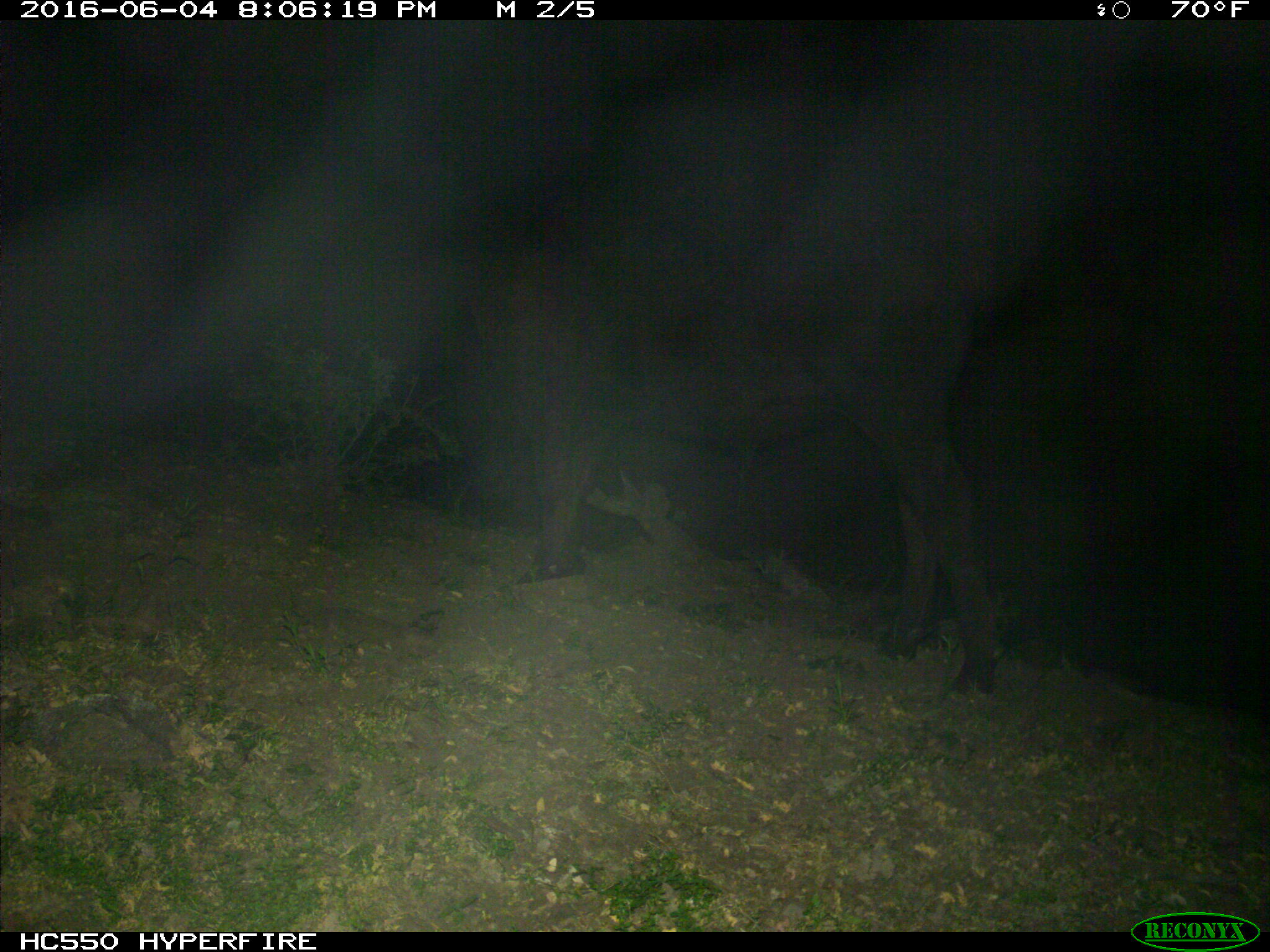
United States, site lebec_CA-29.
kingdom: Animalia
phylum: Chordata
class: Mammalia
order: Artiodactyla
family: Bovidae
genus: Bos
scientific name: Bos taurus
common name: domestic cow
Bos taurus (domestic cow).